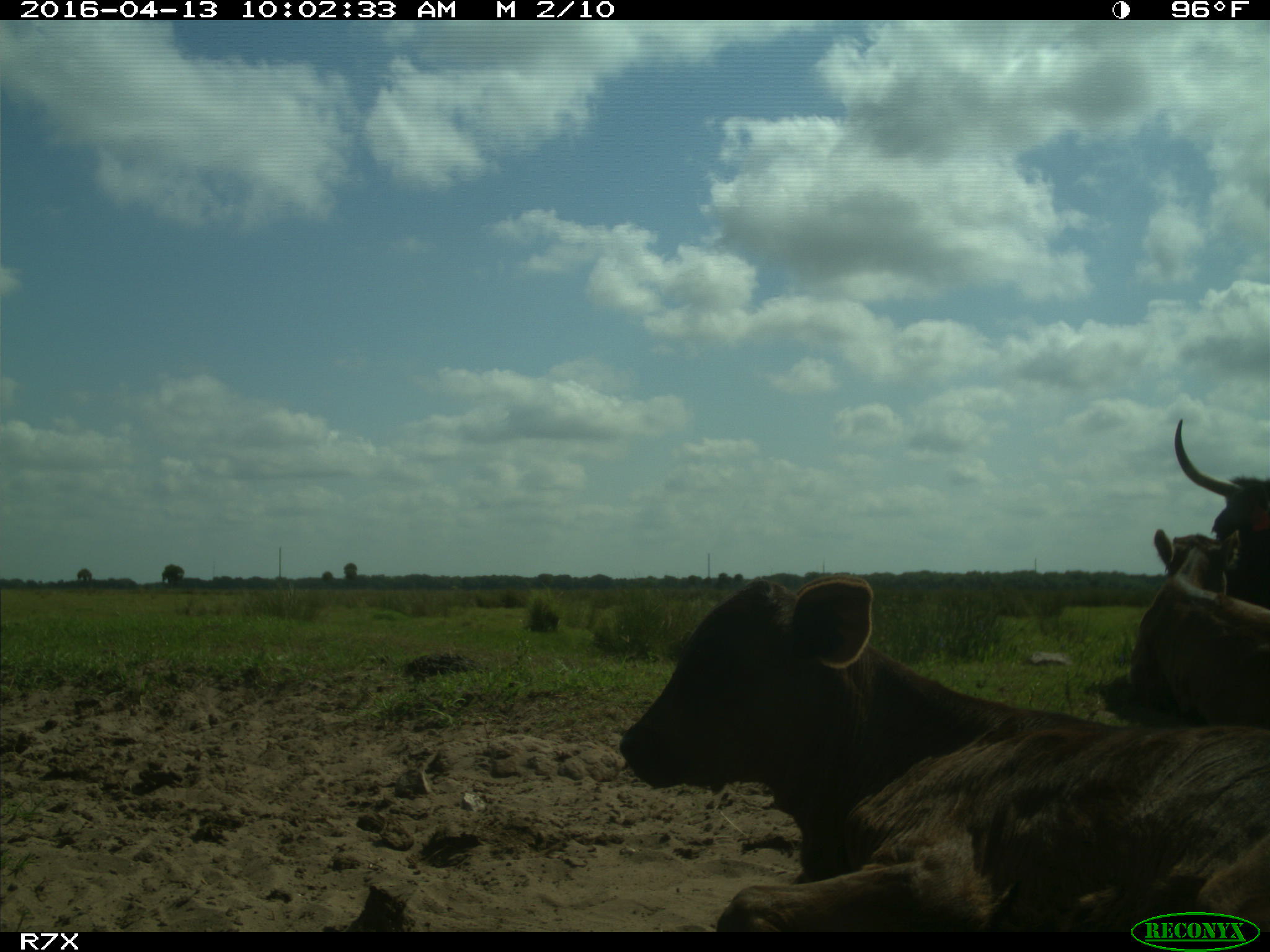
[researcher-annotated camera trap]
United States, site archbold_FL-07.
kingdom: Animalia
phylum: Chordata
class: Mammalia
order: Artiodactyla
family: Bovidae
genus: Bos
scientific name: Bos taurus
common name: domestic cow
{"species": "Bos taurus (domestic cow)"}